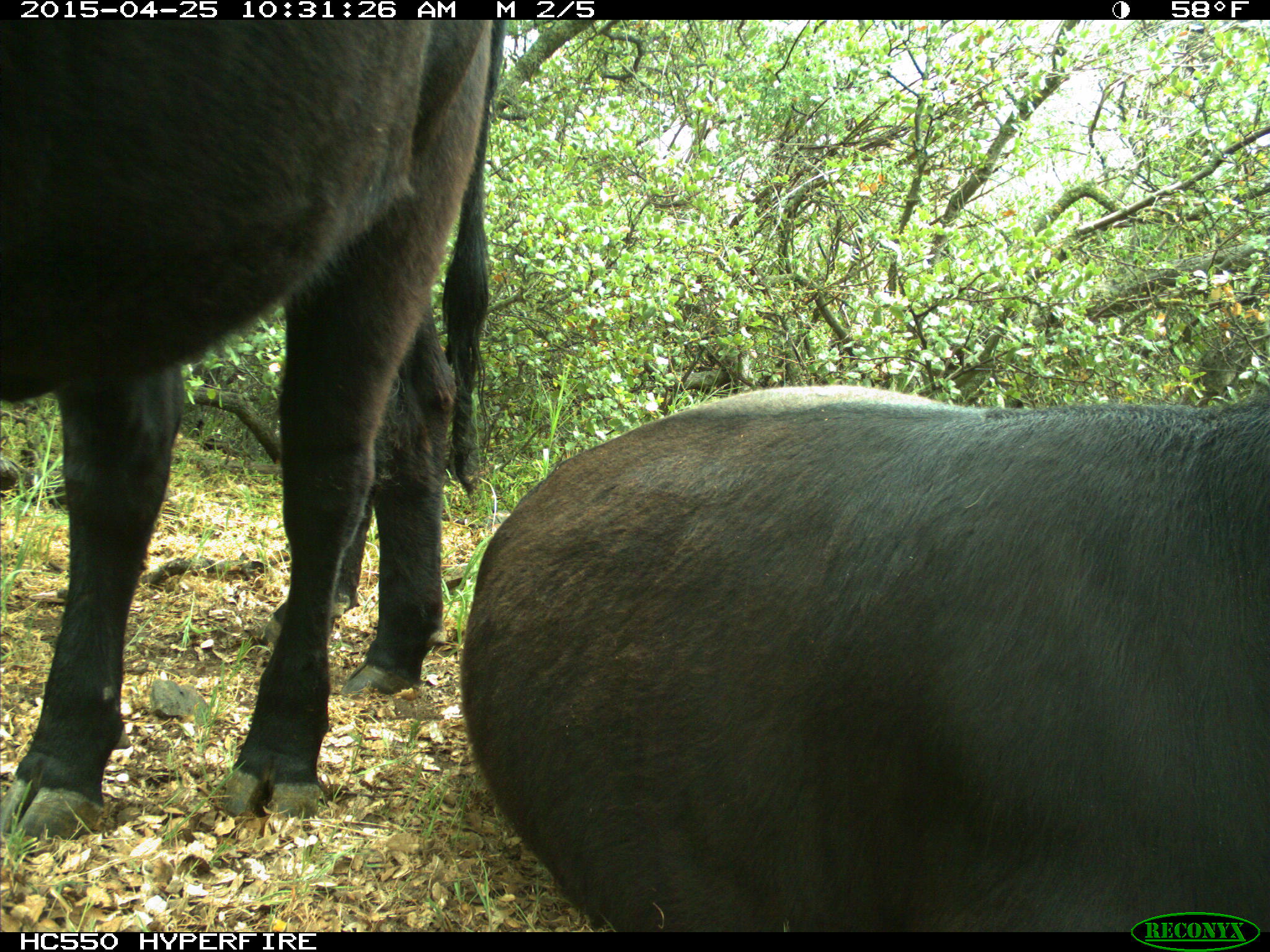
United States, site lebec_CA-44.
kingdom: Animalia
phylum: Chordata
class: Mammalia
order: Artiodactyla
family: Suidae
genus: Sus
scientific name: Sus scrofa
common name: wild boar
Sus scrofa (wild boar).